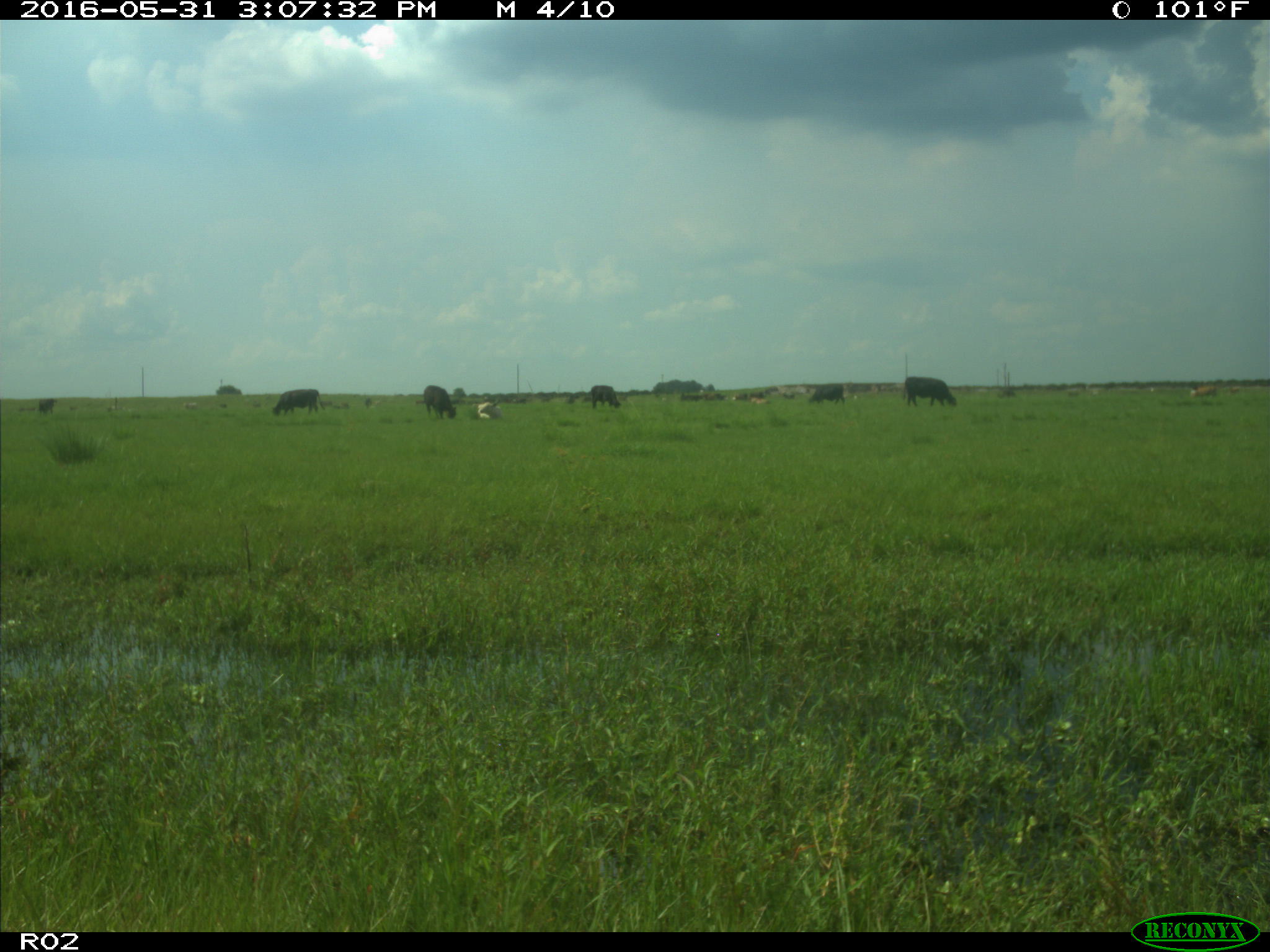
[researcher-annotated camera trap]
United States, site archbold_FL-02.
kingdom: Animalia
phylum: Chordata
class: Mammalia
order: Artiodactyla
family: Bovidae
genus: Bos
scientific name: Bos taurus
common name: domestic cow